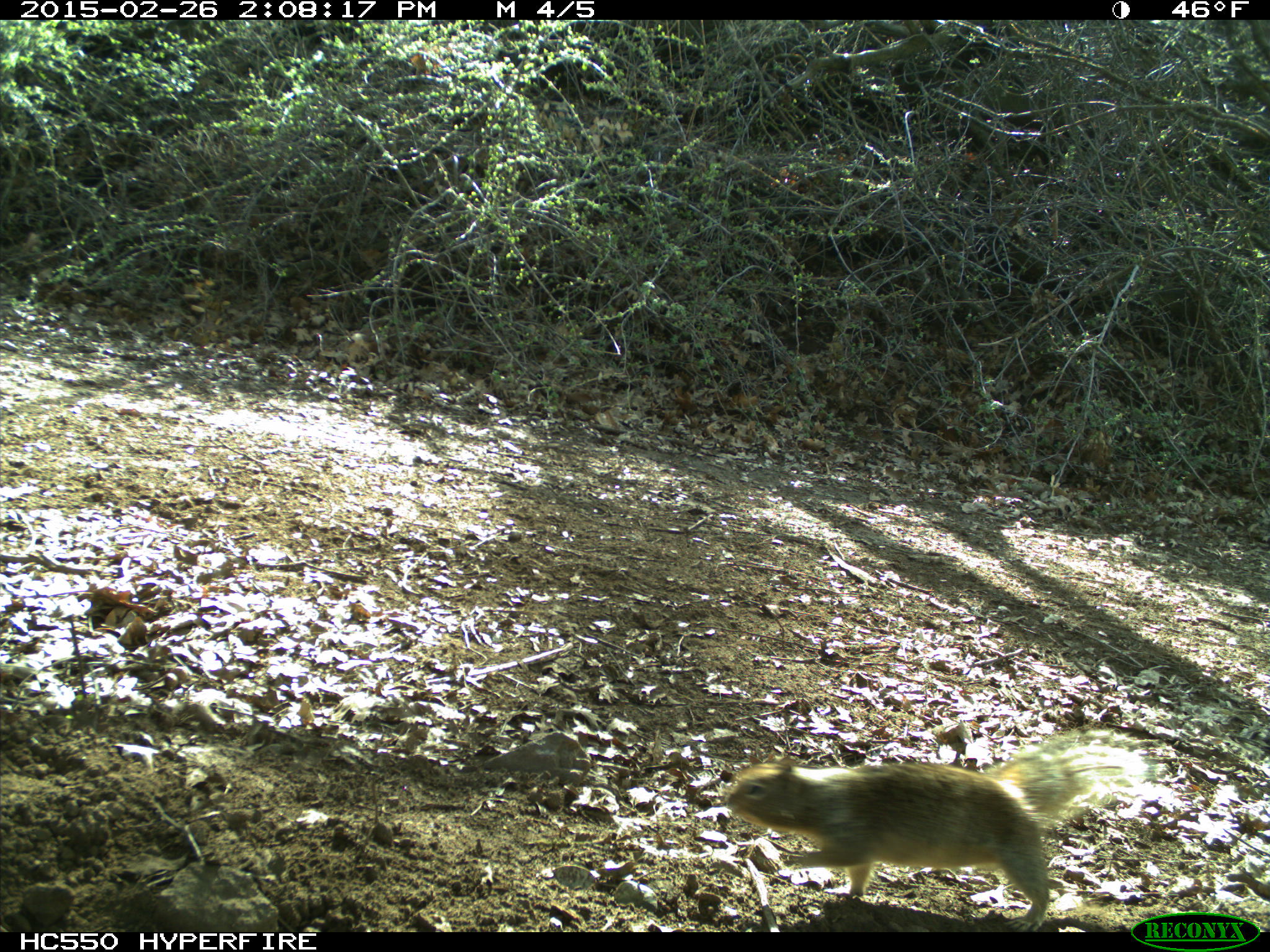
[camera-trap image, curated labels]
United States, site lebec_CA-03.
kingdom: Animalia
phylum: Chordata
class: Mammalia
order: Rodentia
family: Sciuridae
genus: Otospermophilus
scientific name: Otospermophilus beecheyi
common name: california ground squirrel